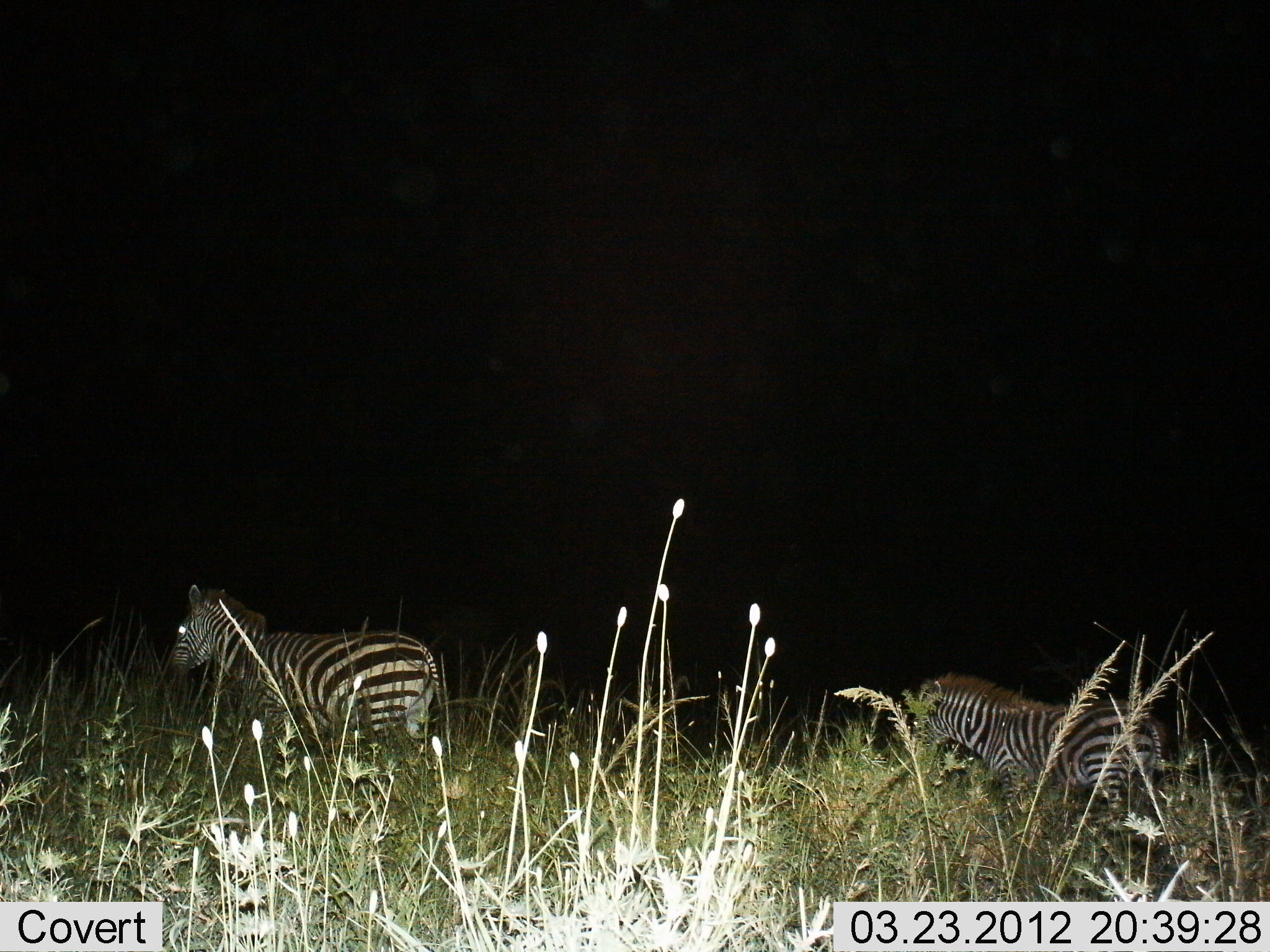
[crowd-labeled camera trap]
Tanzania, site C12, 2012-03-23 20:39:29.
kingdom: Animalia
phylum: Chordata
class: Mammalia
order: Perissodactyla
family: Equidae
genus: Equus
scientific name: Equus quagga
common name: plains zebra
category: zebra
Zebra (plains zebra) (Equus quagga), count 2. Behavior (volunteer vote fractions): standing 50%, resting 0%, moving 50%, interacting 0%. Young present (vote fraction): 8%. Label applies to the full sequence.